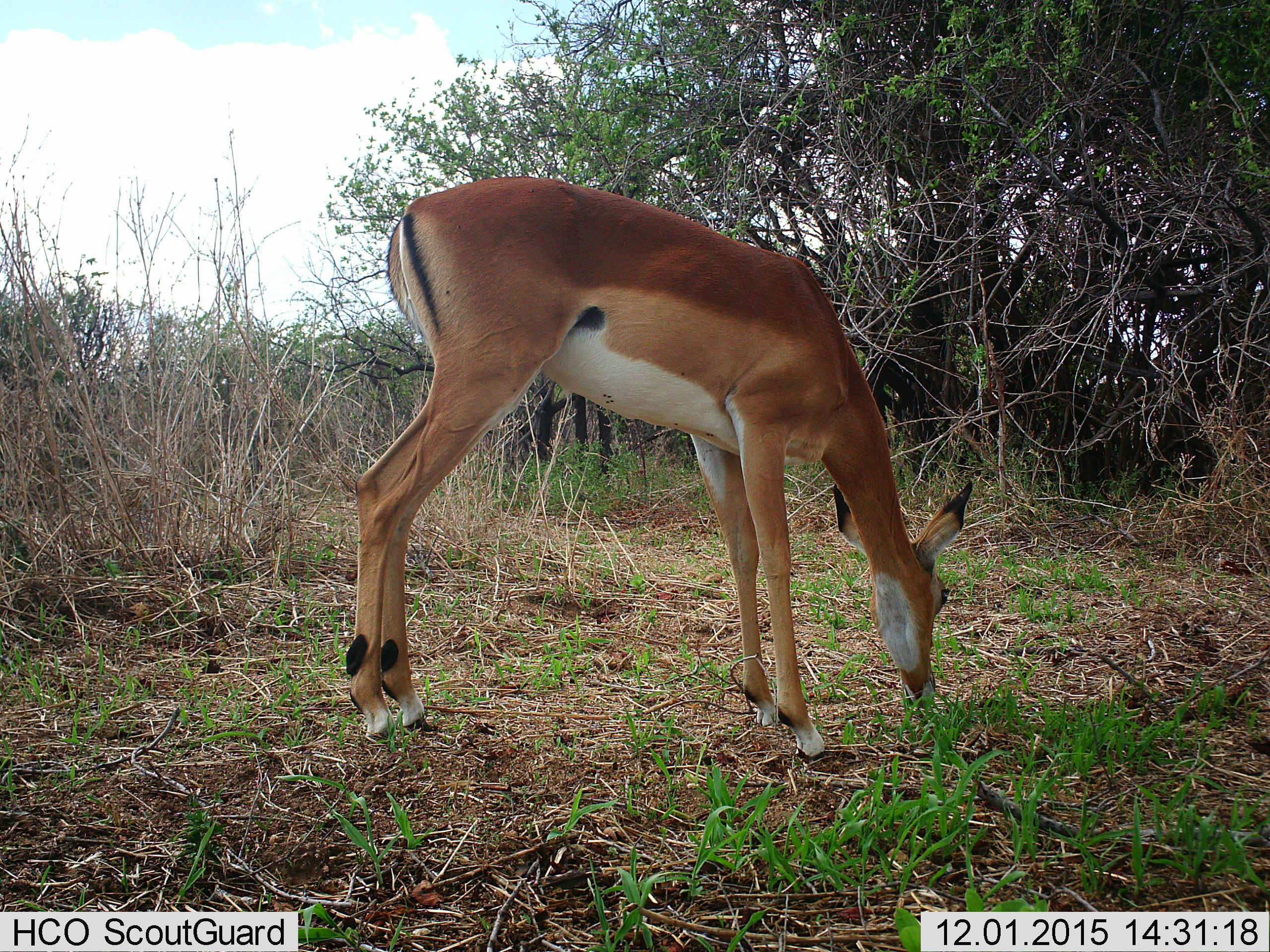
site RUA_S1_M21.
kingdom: Animalia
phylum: Chordata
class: Mammalia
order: Artiodactyla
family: Bovidae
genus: Aepyceros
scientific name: Aepyceros melampus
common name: impala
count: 1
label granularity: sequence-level